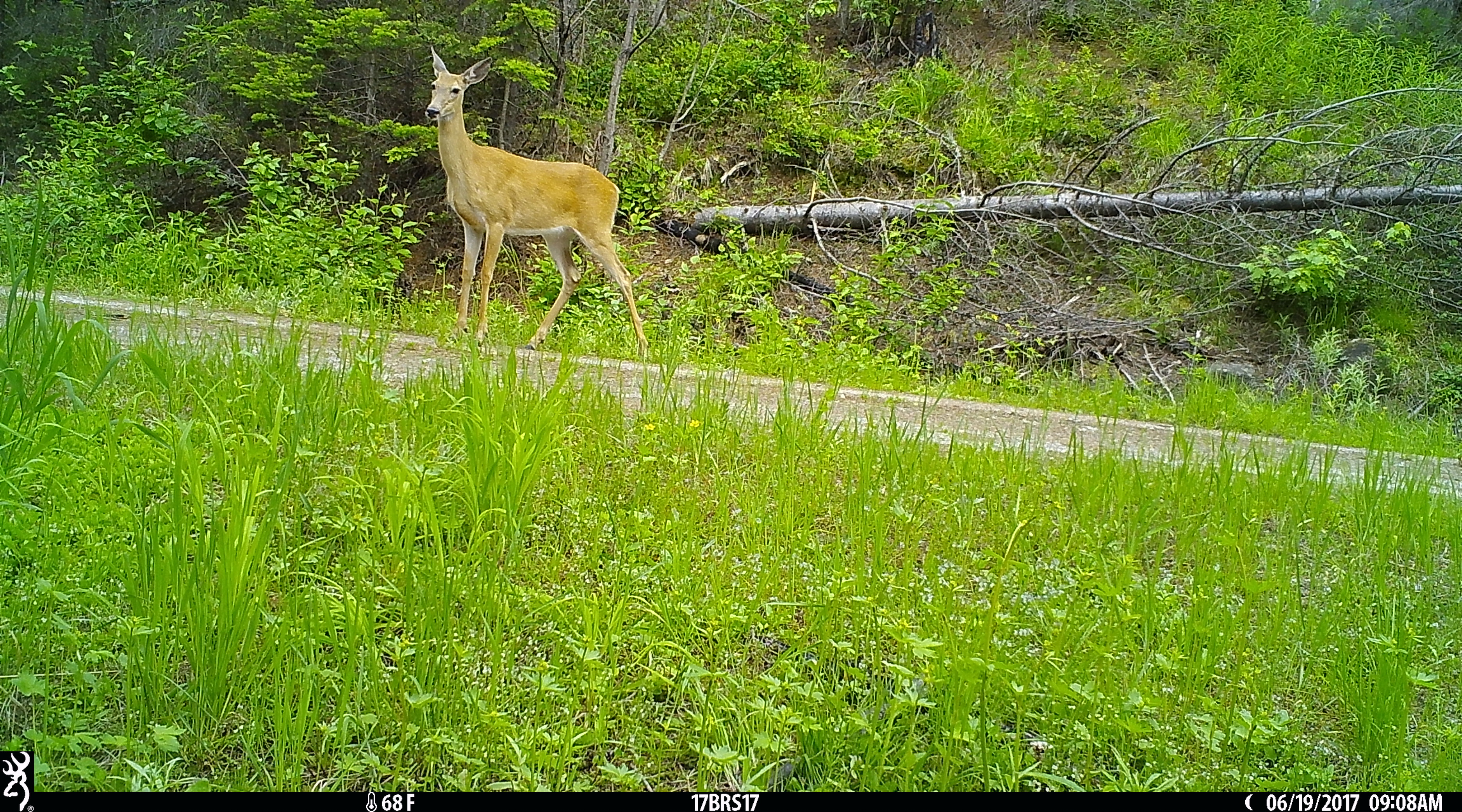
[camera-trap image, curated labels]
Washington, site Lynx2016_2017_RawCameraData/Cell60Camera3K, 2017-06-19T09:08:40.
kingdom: Animalia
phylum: Chordata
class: Mammalia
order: Artiodactyla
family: Cervidae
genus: Odocoileus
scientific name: Odocoileus virginianus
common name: white-tailed deer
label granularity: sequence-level